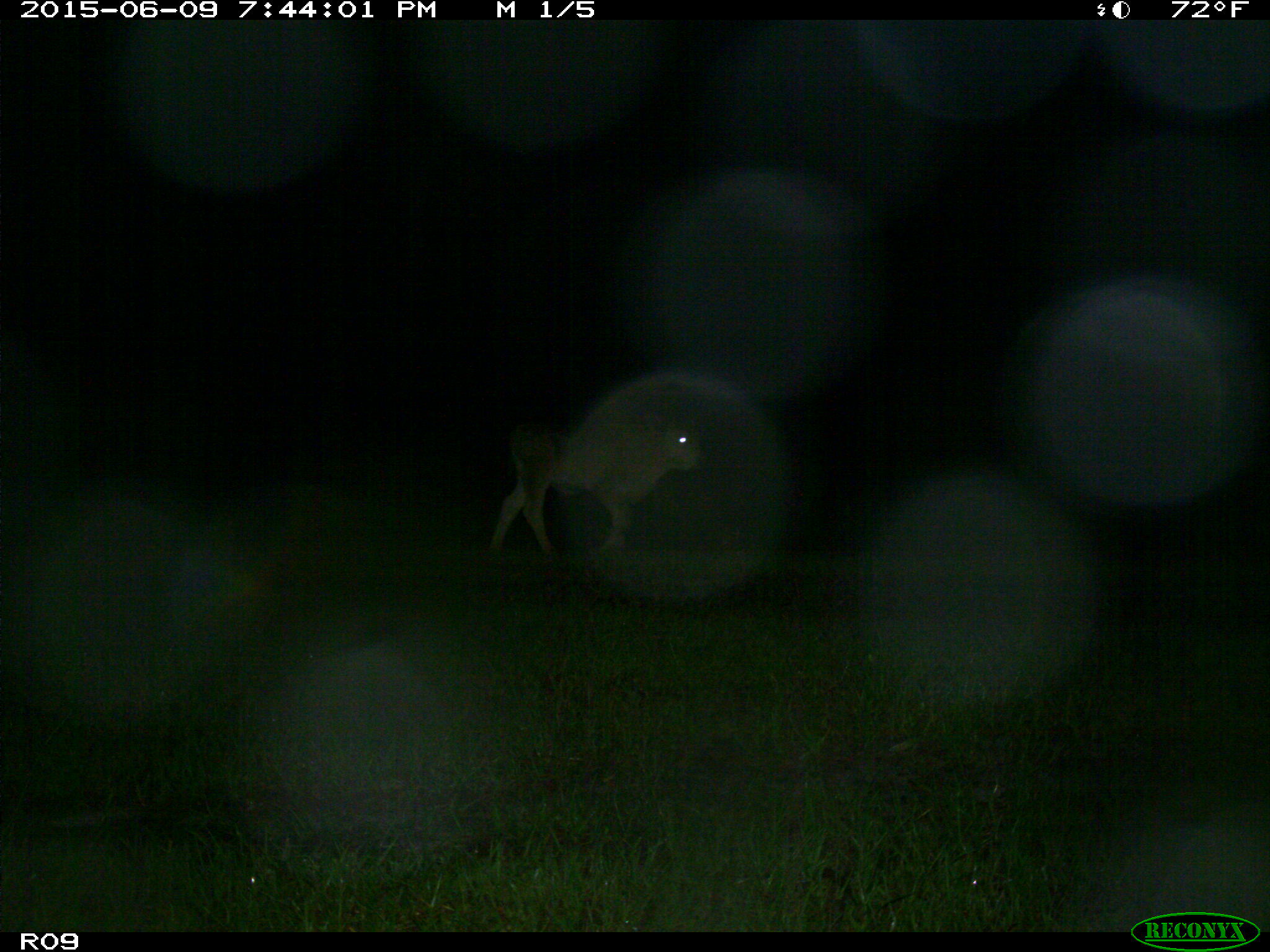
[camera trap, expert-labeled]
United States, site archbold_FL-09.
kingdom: Animalia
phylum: Chordata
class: Mammalia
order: Artiodactyla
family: Bovidae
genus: Bos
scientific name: Bos taurus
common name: domestic cow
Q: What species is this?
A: Bos taurus (domestic cow).